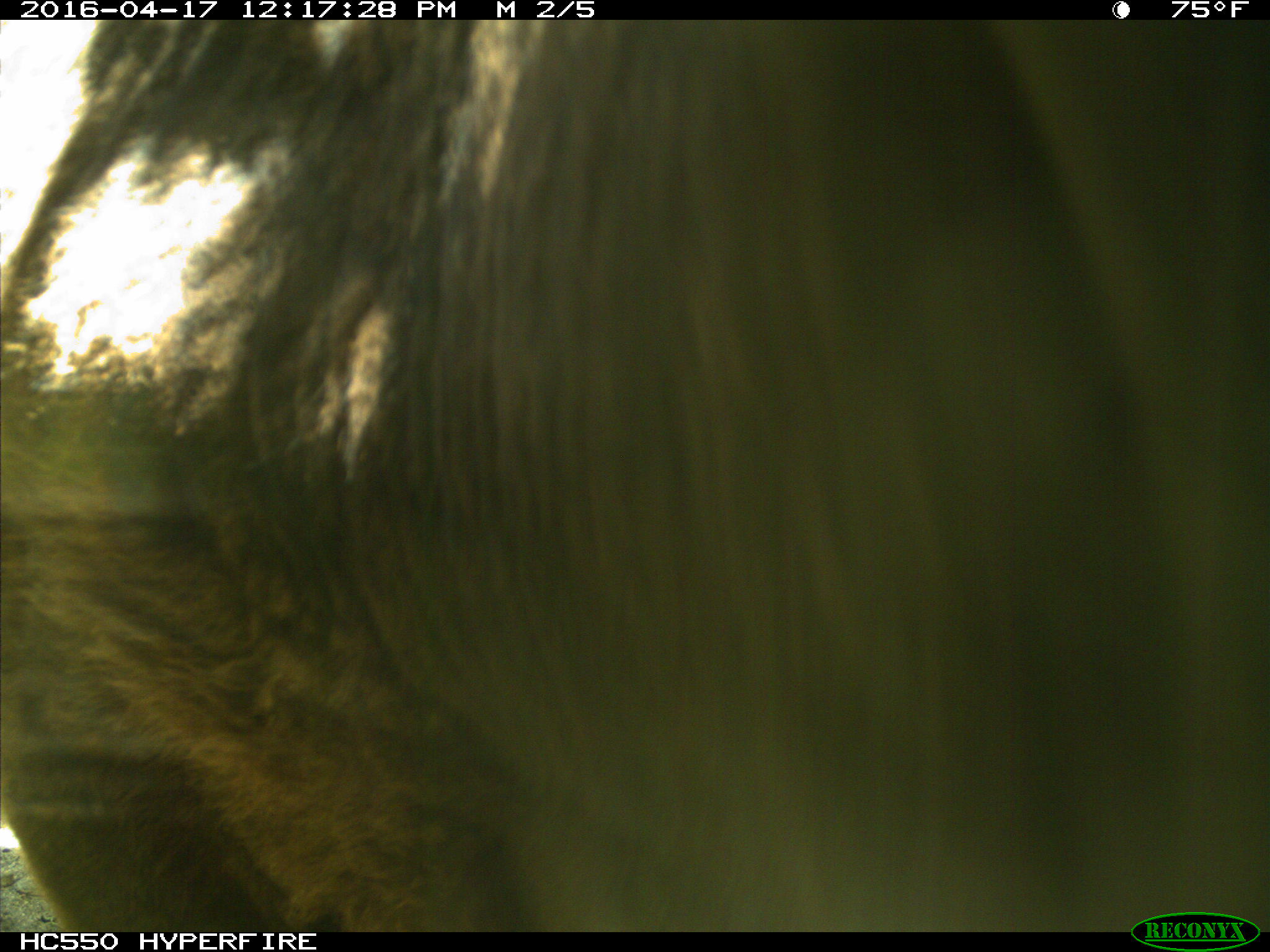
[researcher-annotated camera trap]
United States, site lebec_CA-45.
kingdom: Animalia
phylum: Chordata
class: Mammalia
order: Artiodactyla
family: Bovidae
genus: Bos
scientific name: Bos taurus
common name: domestic cow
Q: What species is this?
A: Bos taurus (domestic cow).